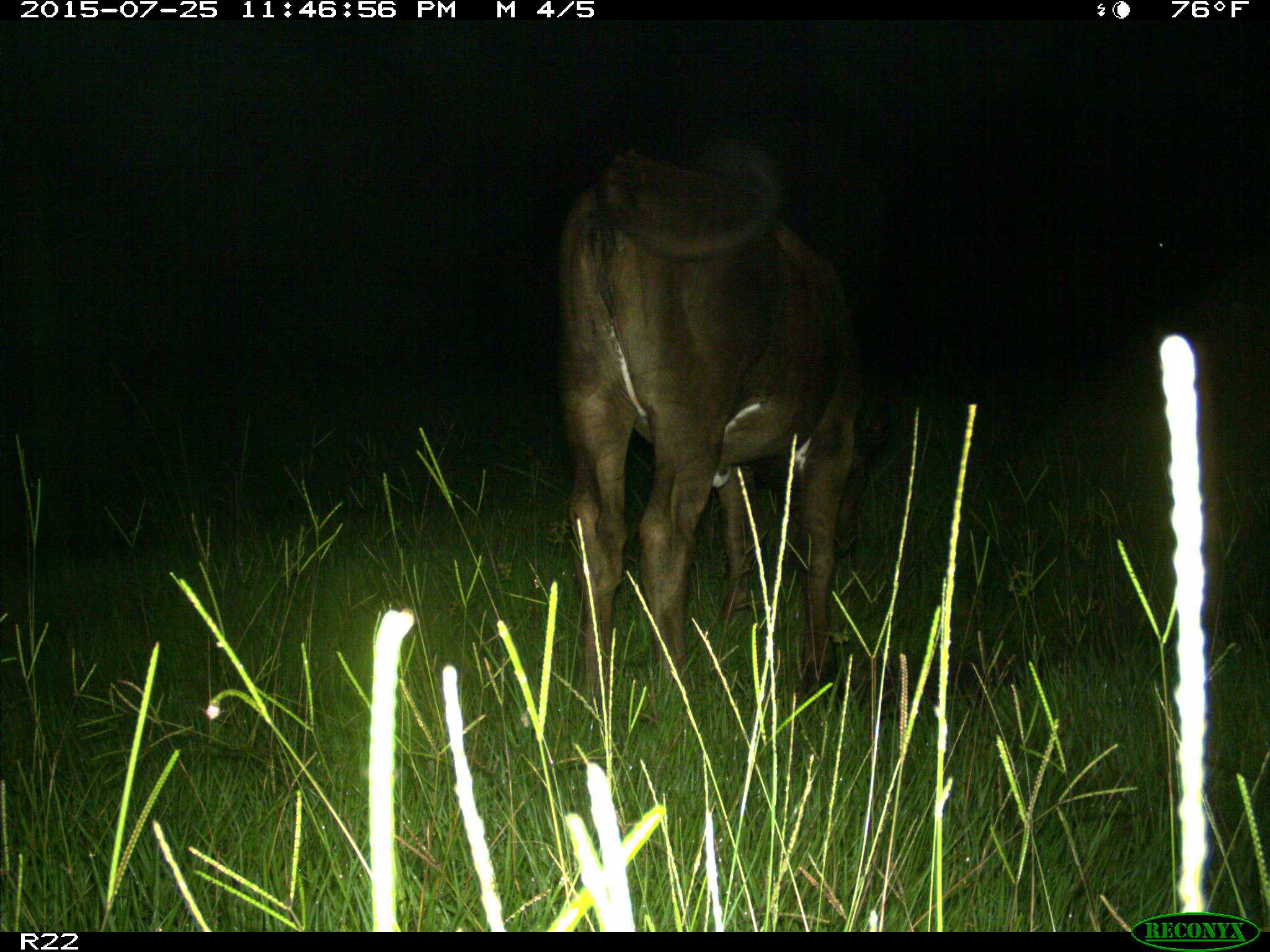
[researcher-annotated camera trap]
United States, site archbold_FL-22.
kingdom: Animalia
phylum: Chordata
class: Mammalia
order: Artiodactyla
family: Bovidae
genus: Bos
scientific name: Bos taurus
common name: domestic cow